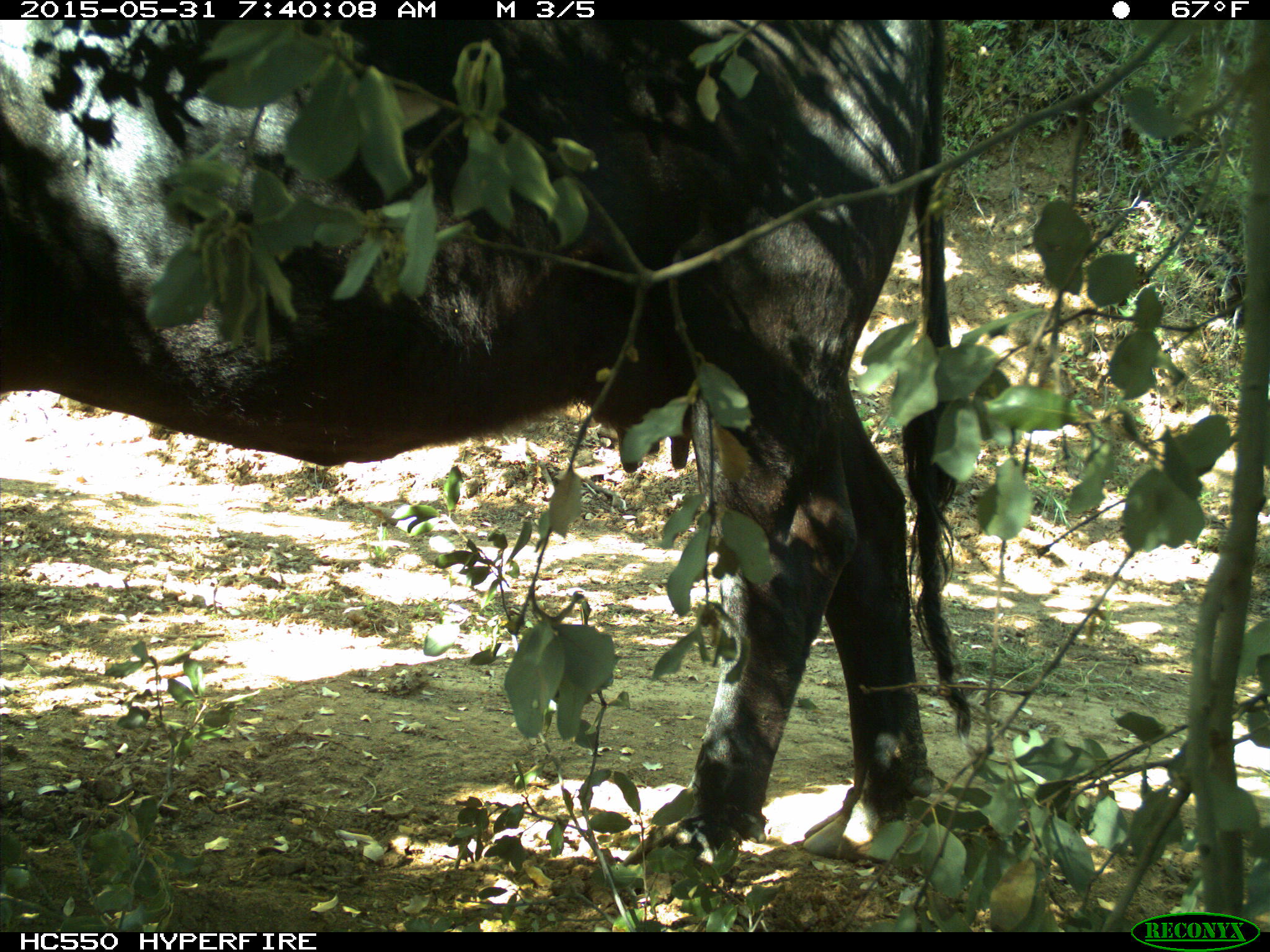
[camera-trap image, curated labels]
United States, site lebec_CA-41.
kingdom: Animalia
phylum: Chordata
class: Mammalia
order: Artiodactyla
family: Bovidae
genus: Bos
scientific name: Bos taurus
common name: domestic cow